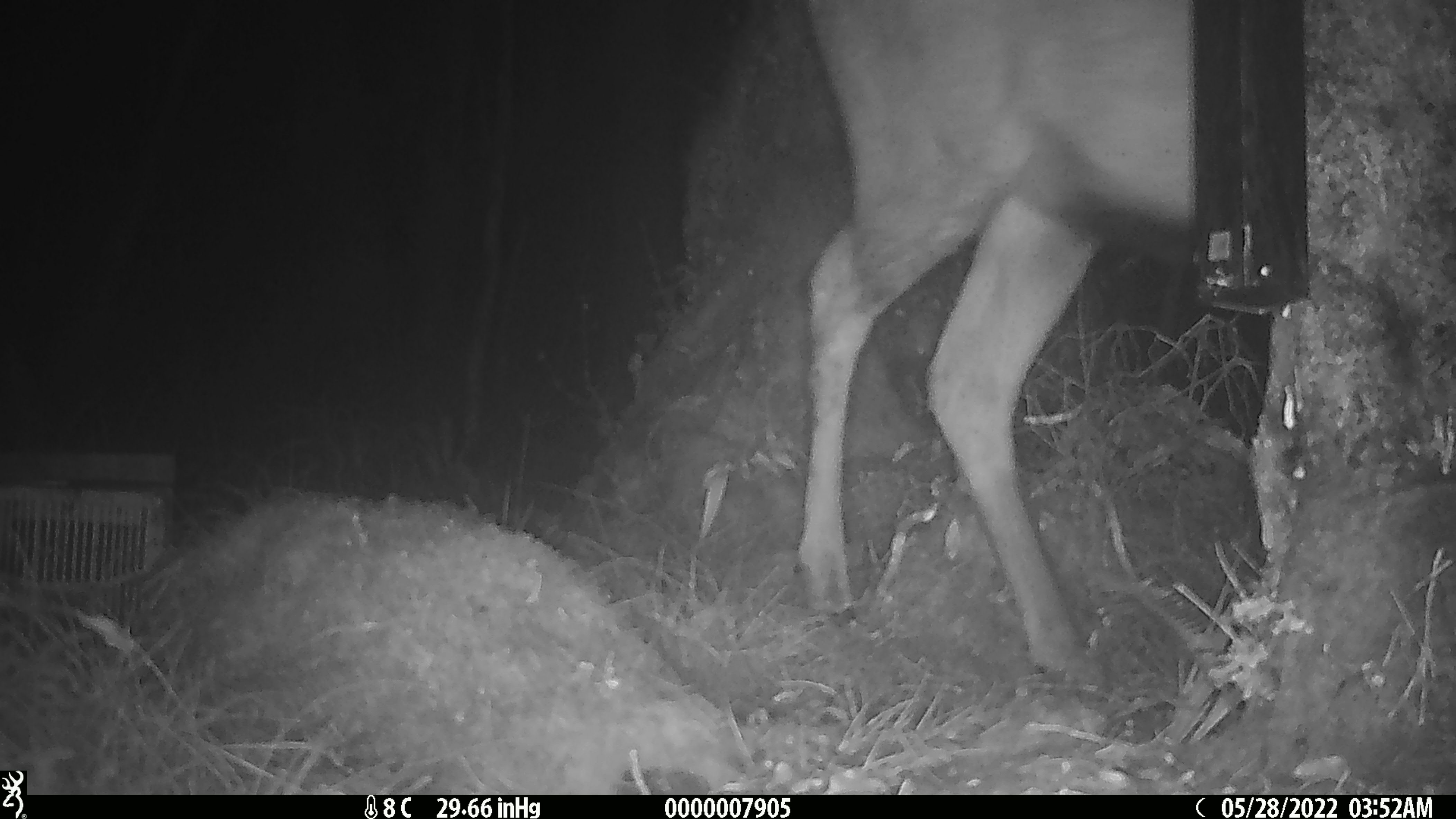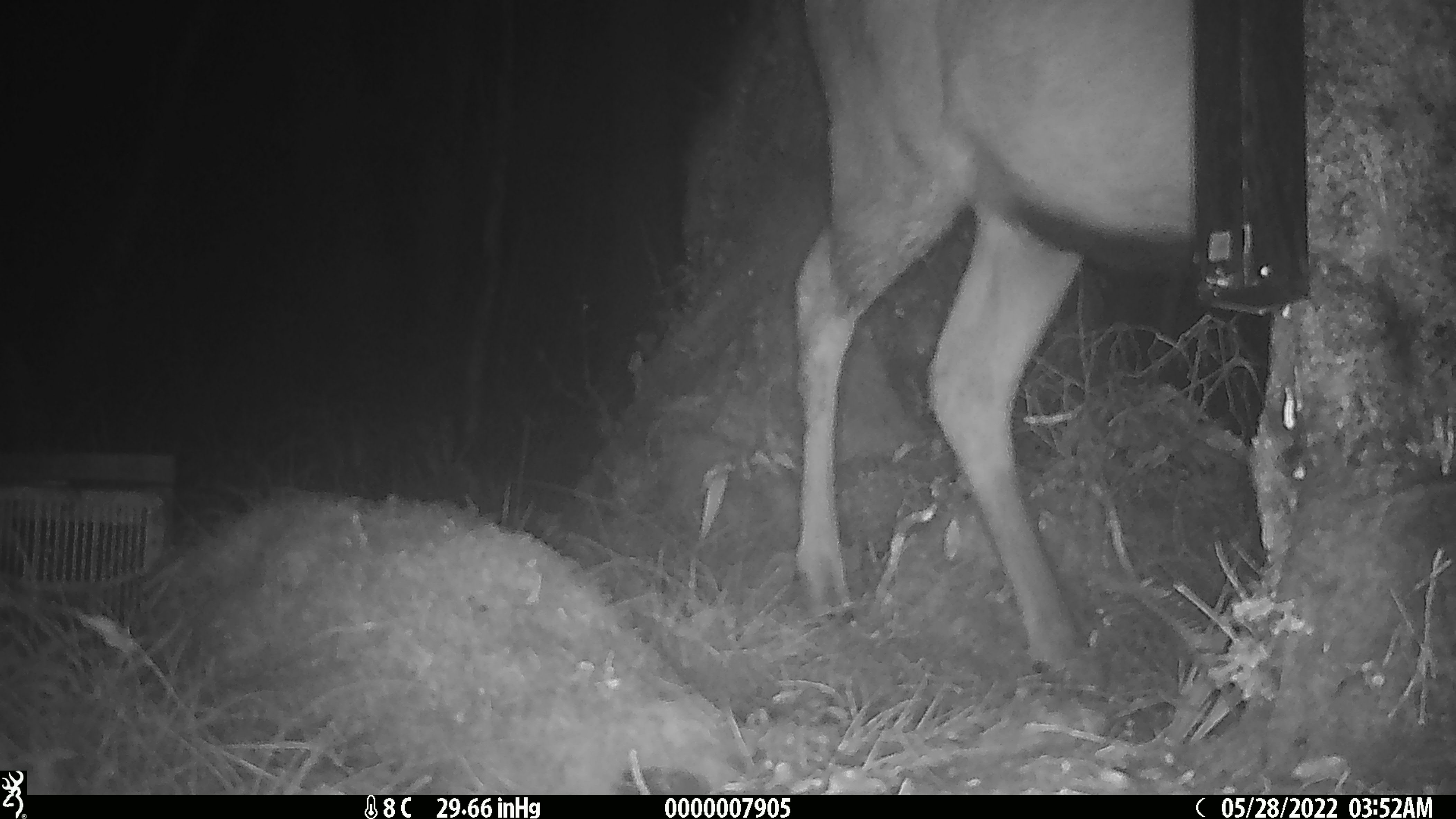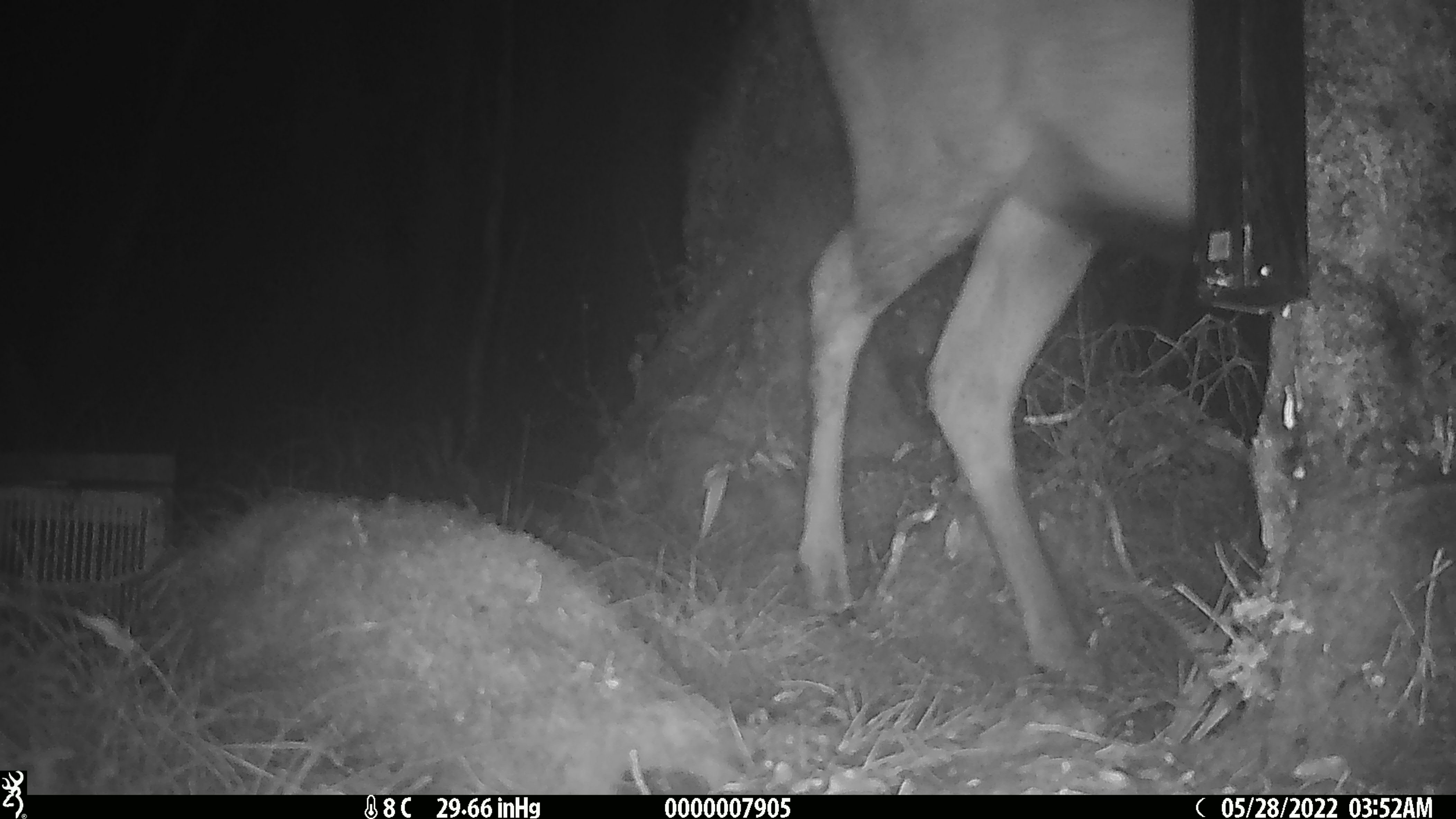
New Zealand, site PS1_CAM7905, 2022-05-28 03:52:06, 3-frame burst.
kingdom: Animalia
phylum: Chordata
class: Mammalia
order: Artiodactyla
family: Cervidae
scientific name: Cervidae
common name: deer